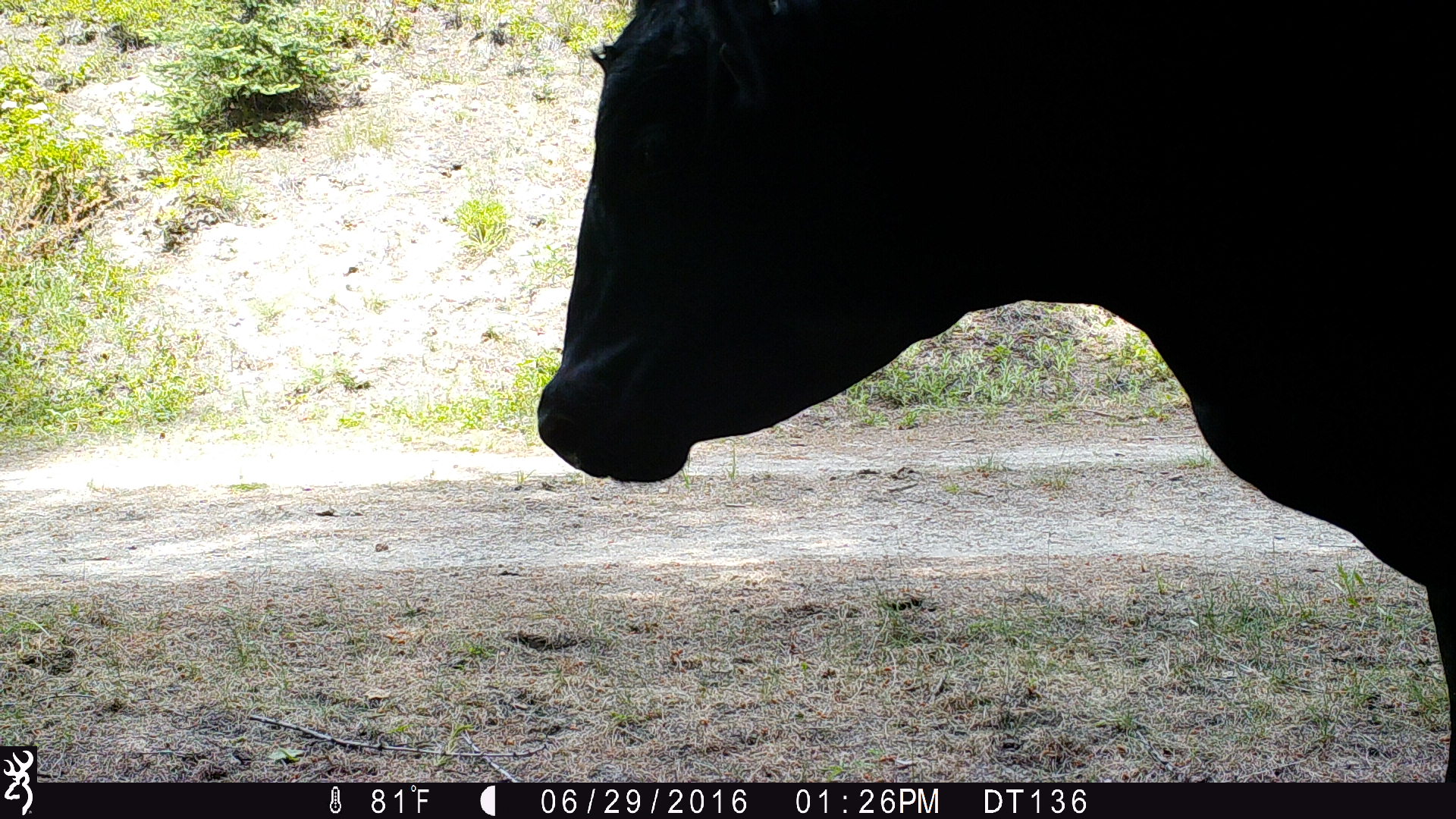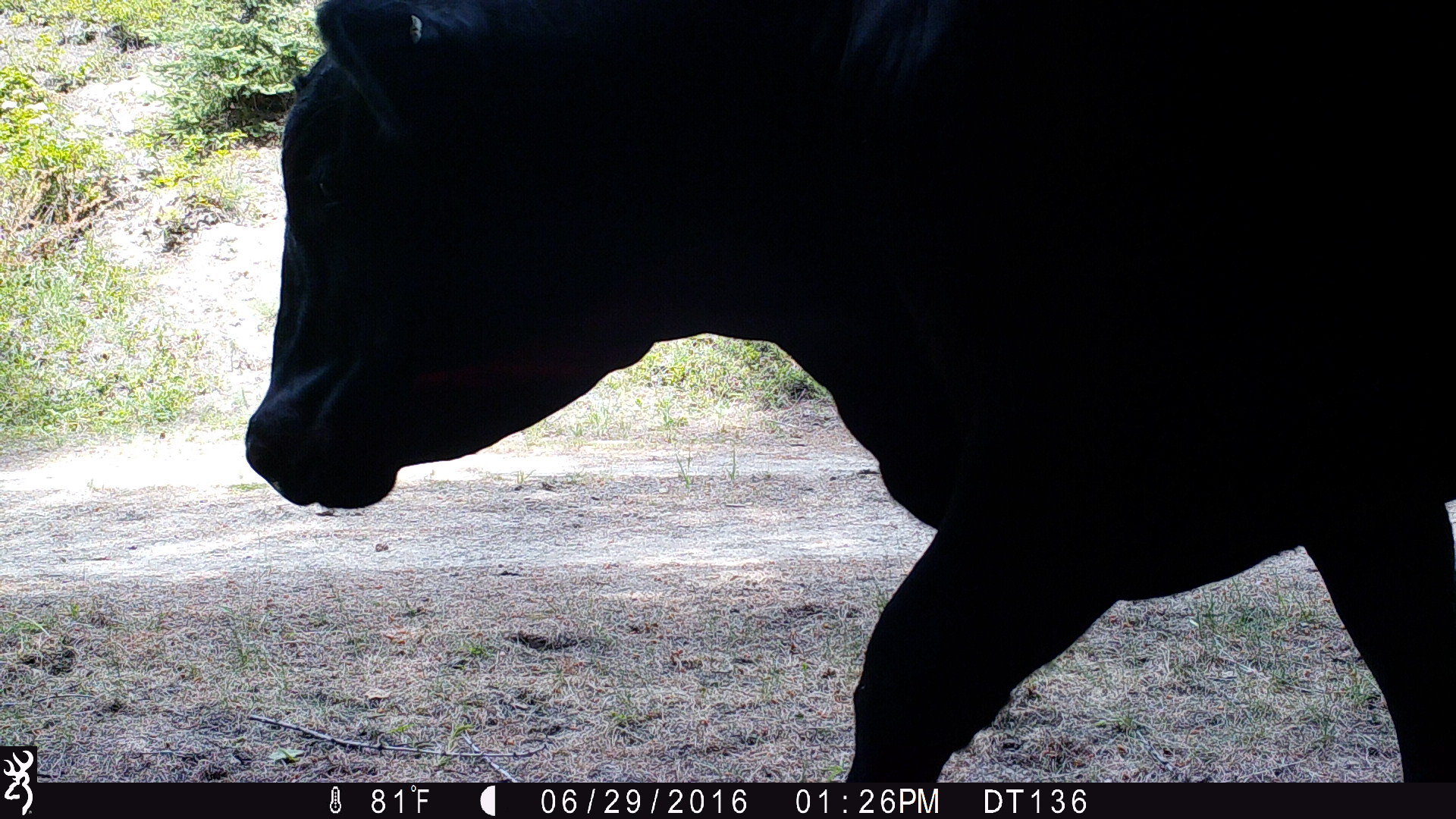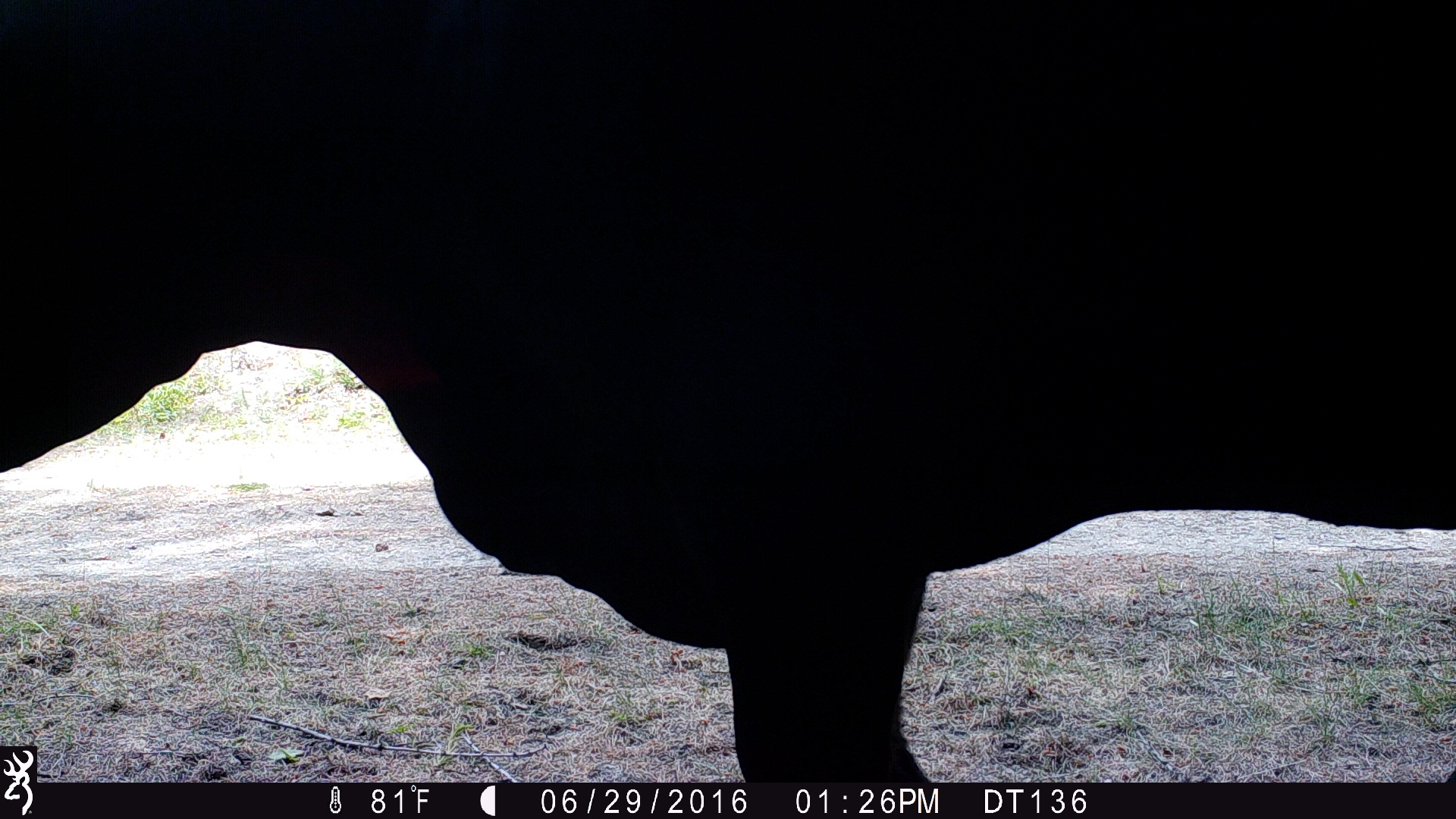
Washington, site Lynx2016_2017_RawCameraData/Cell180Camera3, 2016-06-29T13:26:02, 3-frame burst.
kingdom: Animalia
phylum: Chordata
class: Mammalia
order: Artiodactyla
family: Bovidae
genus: Bos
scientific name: Bos taurus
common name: domestic cattle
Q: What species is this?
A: Domestic cattle (Bos taurus).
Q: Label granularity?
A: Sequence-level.